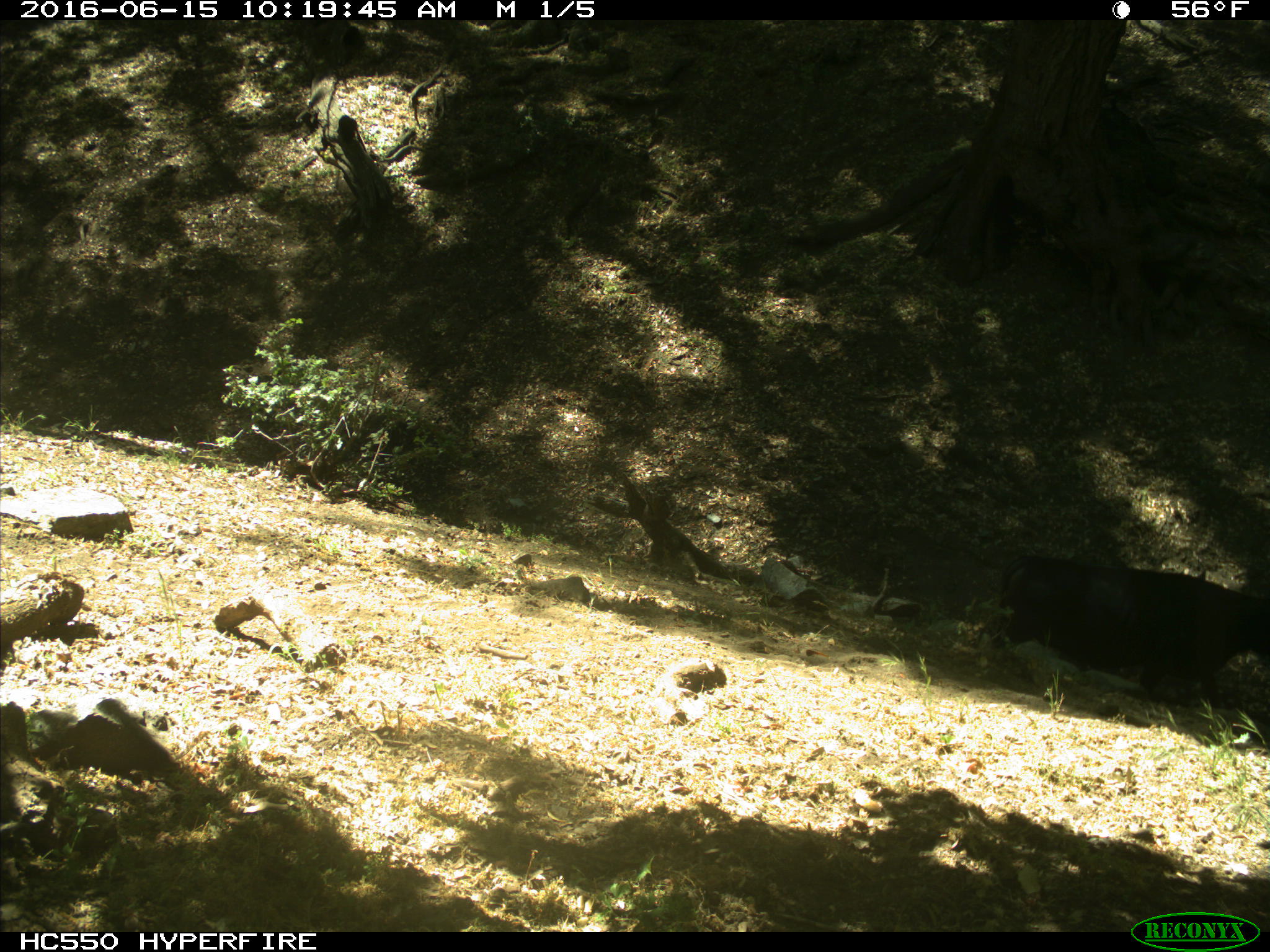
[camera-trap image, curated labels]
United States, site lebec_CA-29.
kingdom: Animalia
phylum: Chordata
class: Mammalia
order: Artiodactyla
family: Bovidae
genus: Bos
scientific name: Bos taurus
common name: domestic cow